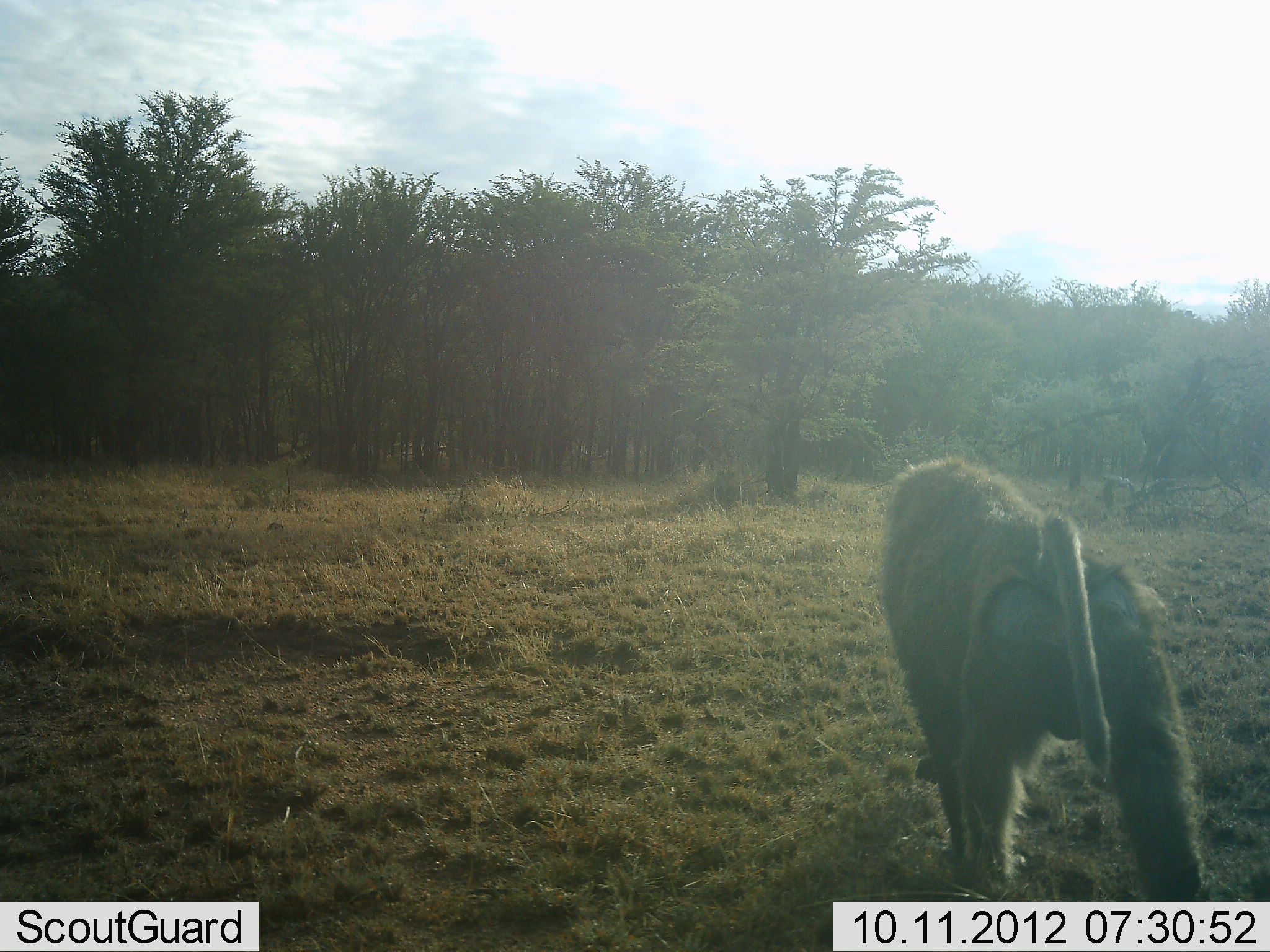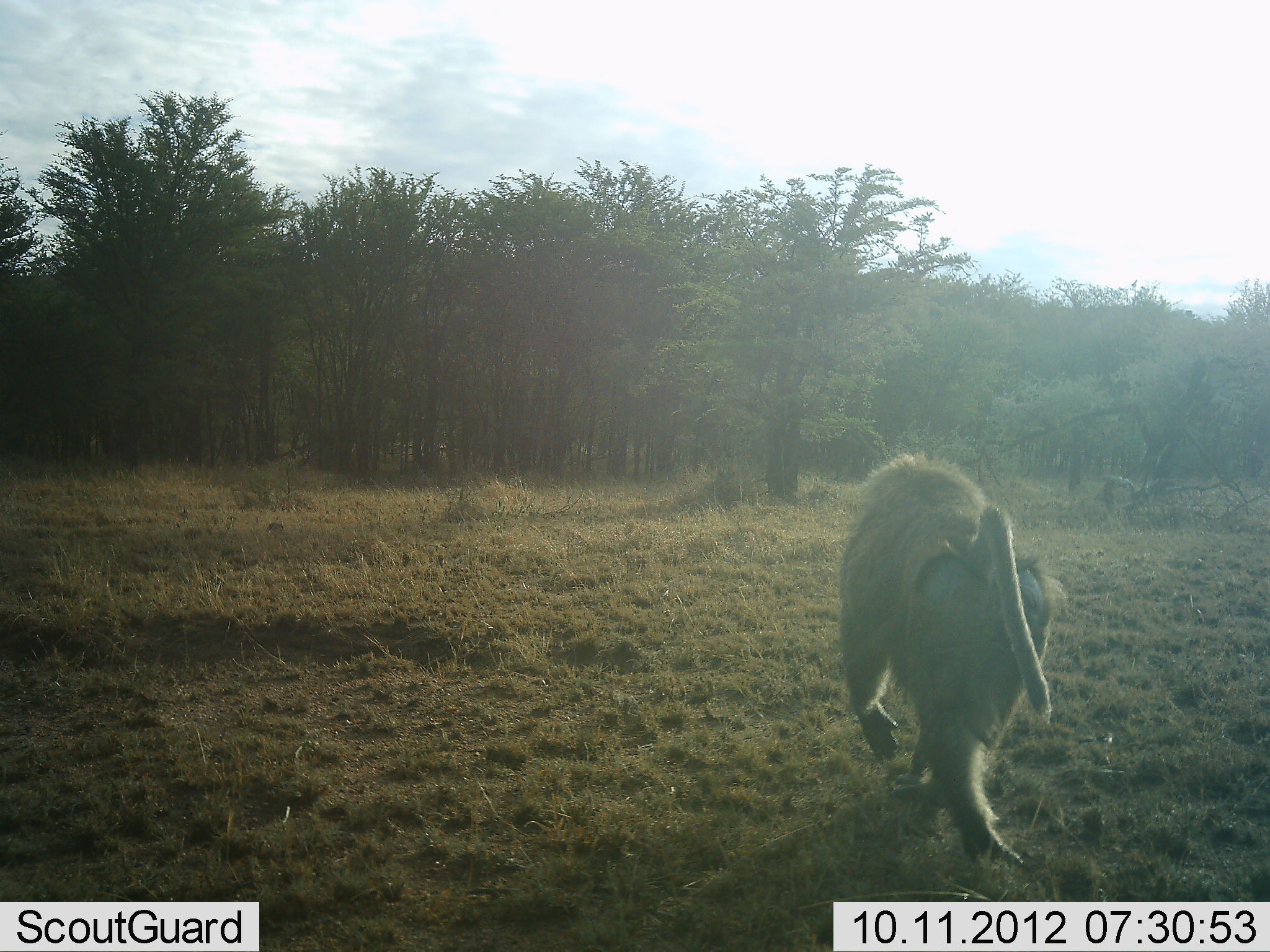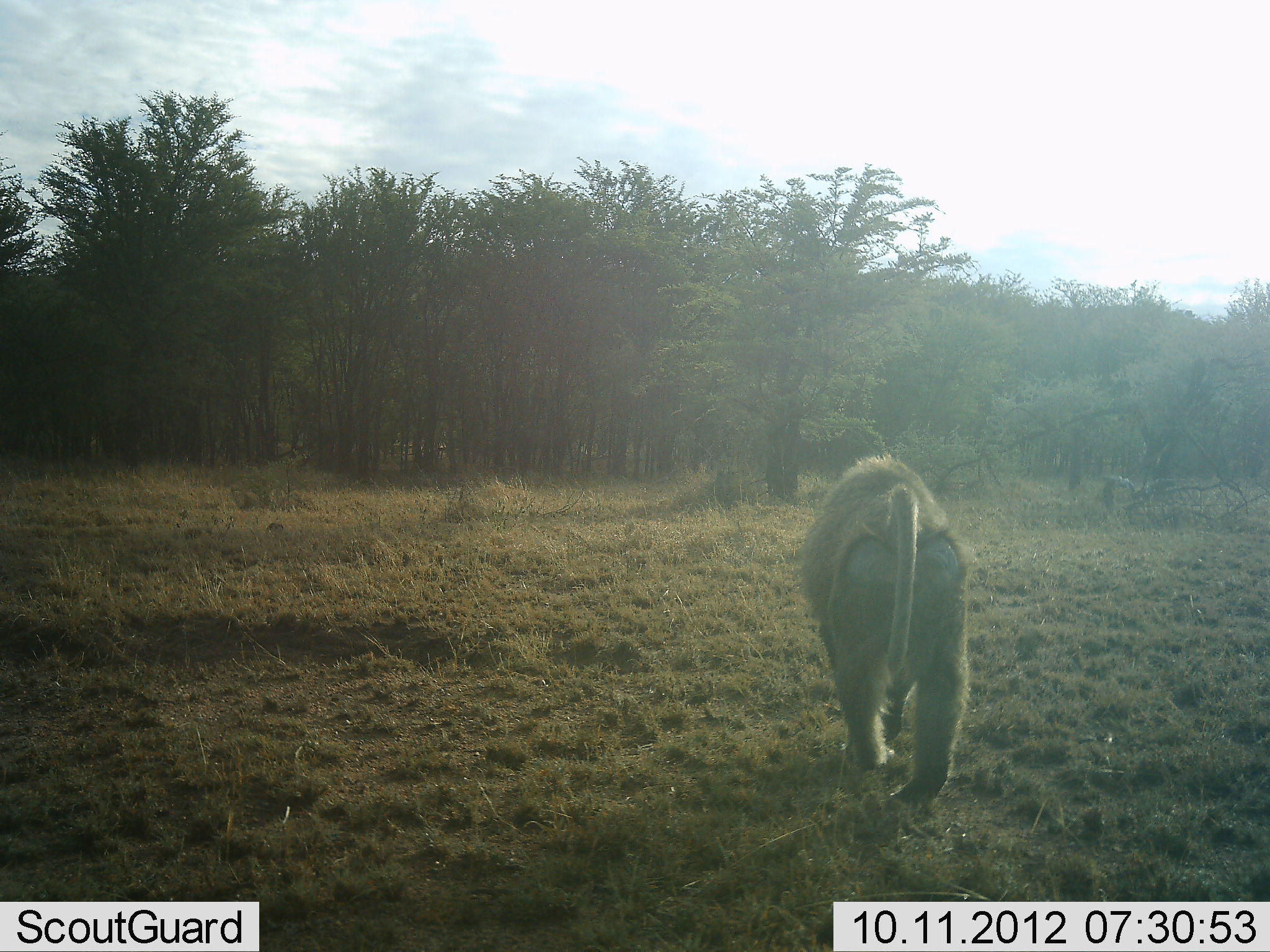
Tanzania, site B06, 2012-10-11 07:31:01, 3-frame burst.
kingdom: Animalia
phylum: Chordata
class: Mammalia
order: Primates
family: Cercopithecidae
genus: Papio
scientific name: Papio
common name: baboon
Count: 1.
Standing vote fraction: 0%.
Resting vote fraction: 0%.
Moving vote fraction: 100%.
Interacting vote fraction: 0%.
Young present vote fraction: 0%.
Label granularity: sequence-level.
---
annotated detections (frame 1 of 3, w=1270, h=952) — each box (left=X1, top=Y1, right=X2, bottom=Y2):
animal: (left=877, top=458, right=1208, bottom=901)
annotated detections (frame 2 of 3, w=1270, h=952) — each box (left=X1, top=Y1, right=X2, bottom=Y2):
animal: (left=835, top=453, right=1071, bottom=871)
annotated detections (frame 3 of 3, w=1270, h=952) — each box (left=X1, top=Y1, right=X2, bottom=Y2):
animal: (left=797, top=454, right=973, bottom=811)